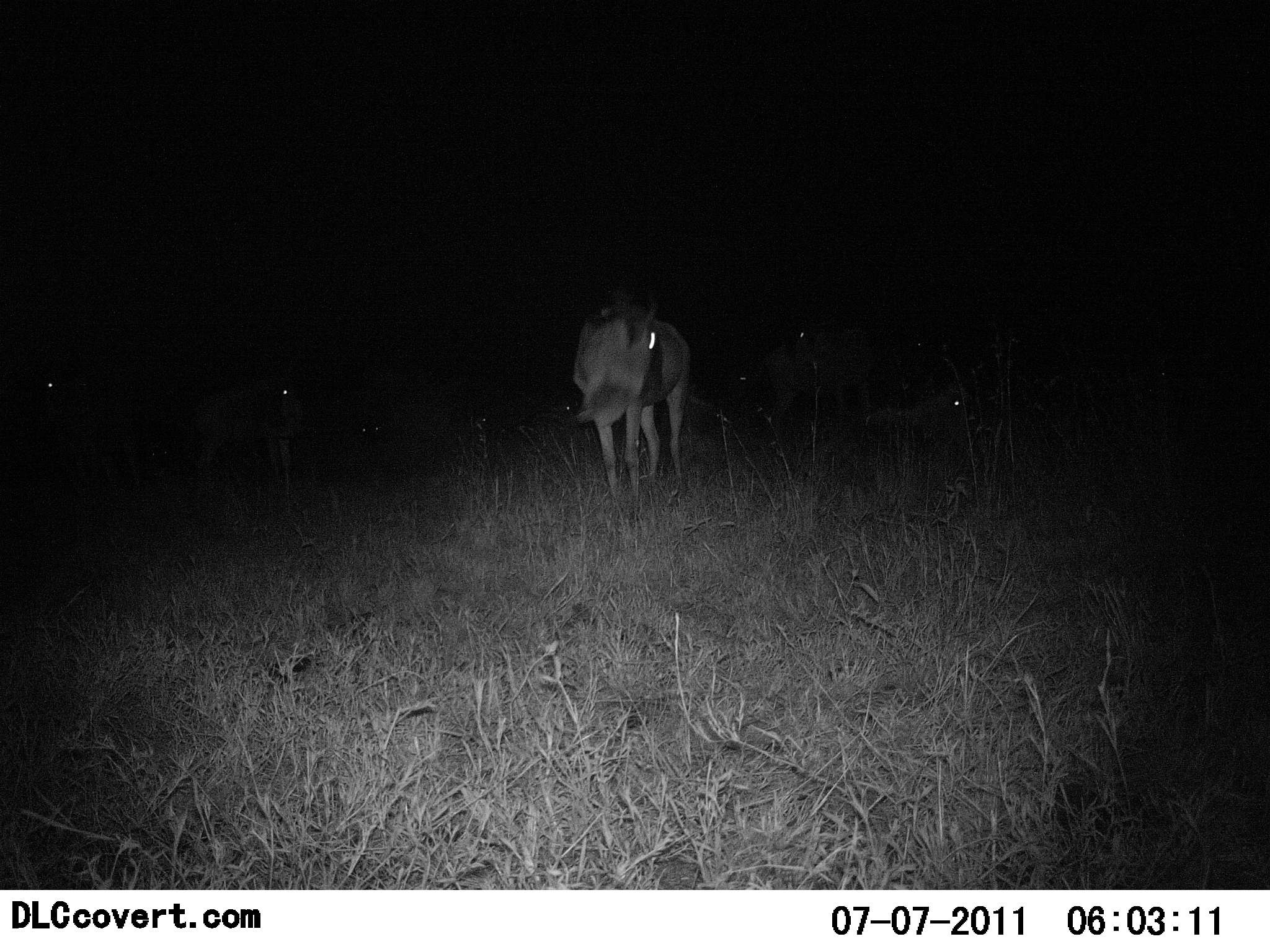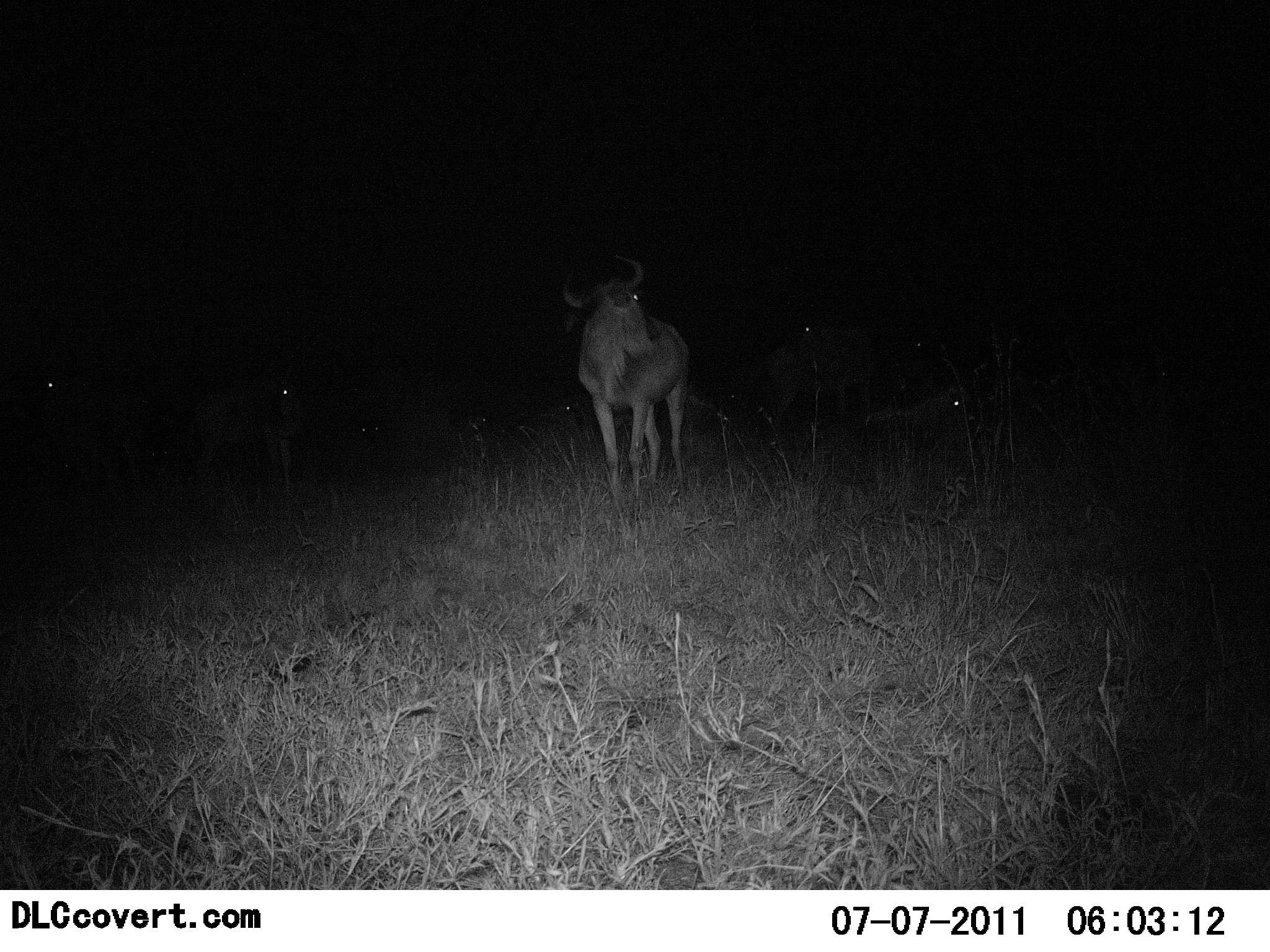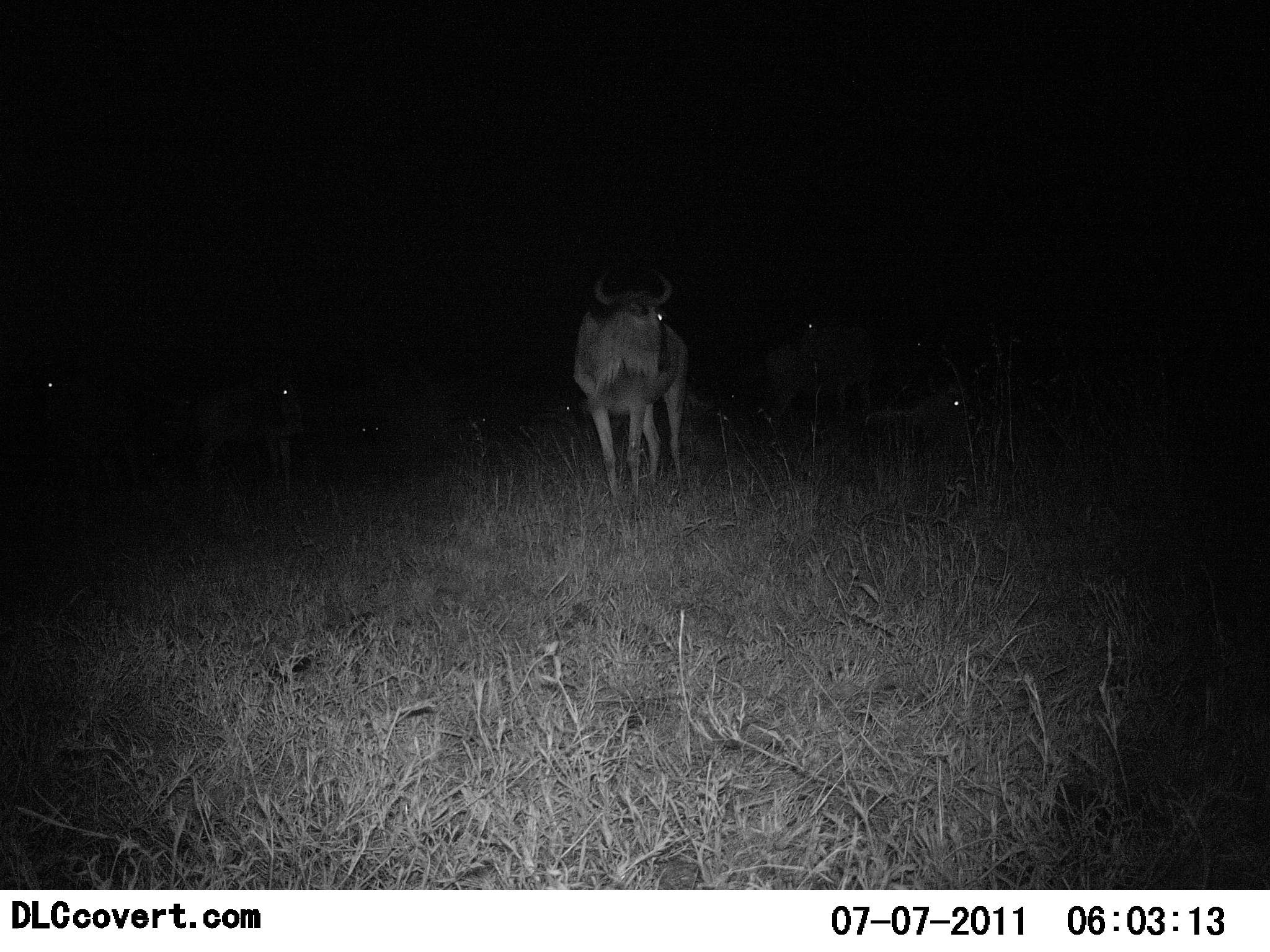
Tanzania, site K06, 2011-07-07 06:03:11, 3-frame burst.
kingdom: Animalia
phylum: Chordata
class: Mammalia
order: Artiodactyla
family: Bovidae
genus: Connochaetes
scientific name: Connochaetes taurinus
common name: blue wildebeest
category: wildebeest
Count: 1.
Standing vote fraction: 91%.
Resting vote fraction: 9%.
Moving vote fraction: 0%.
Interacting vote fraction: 0%.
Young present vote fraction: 0%.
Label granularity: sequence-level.